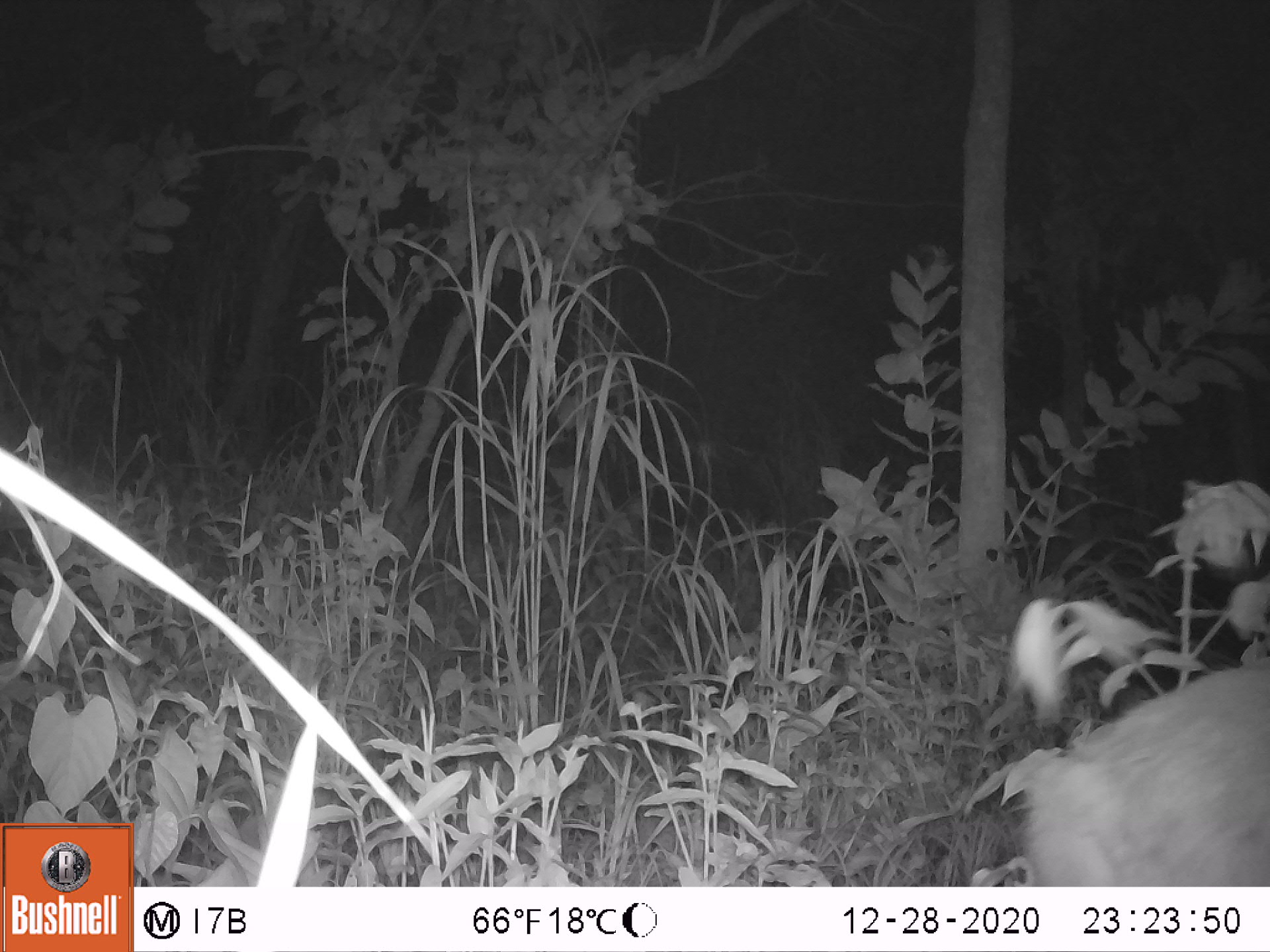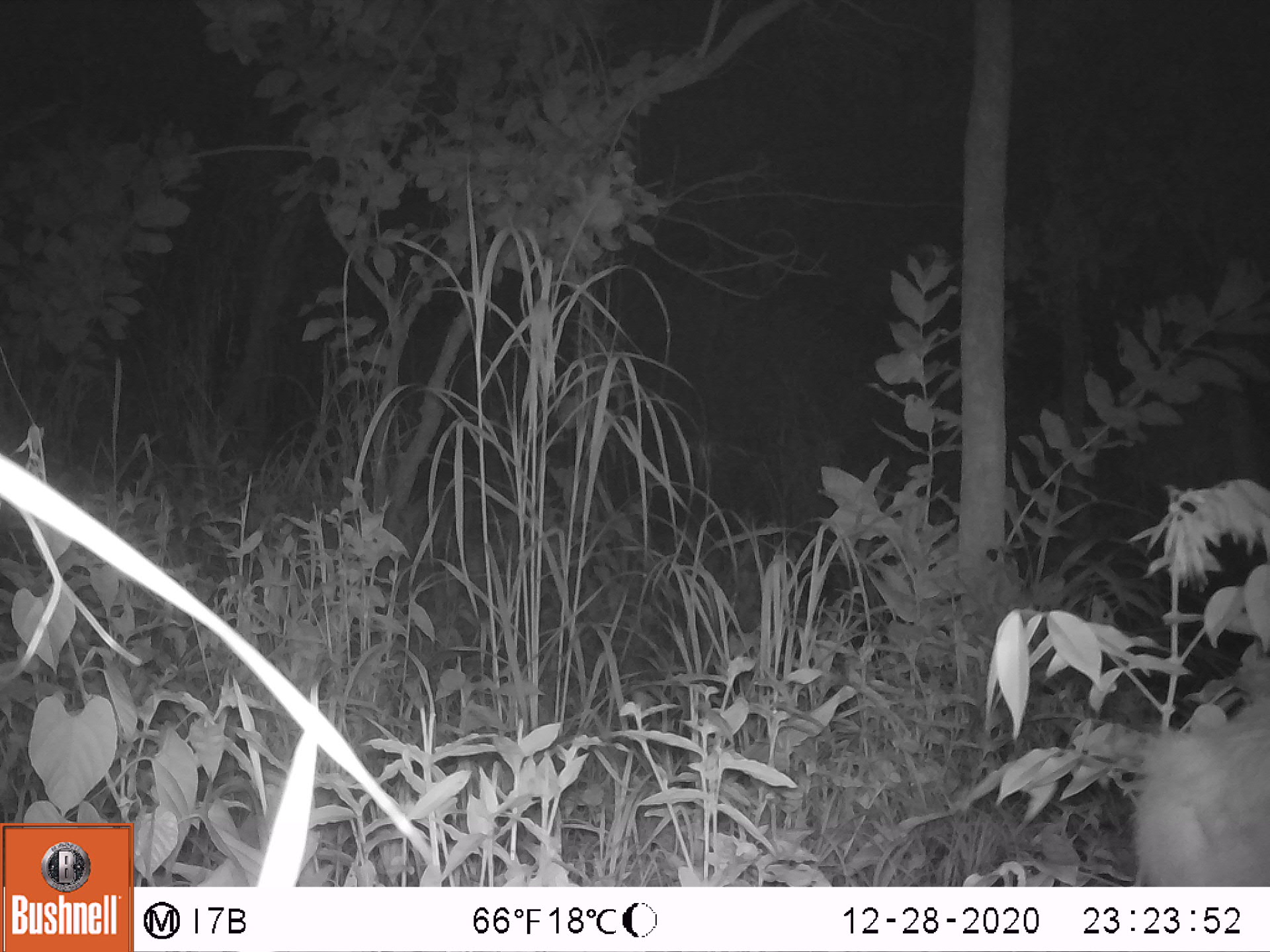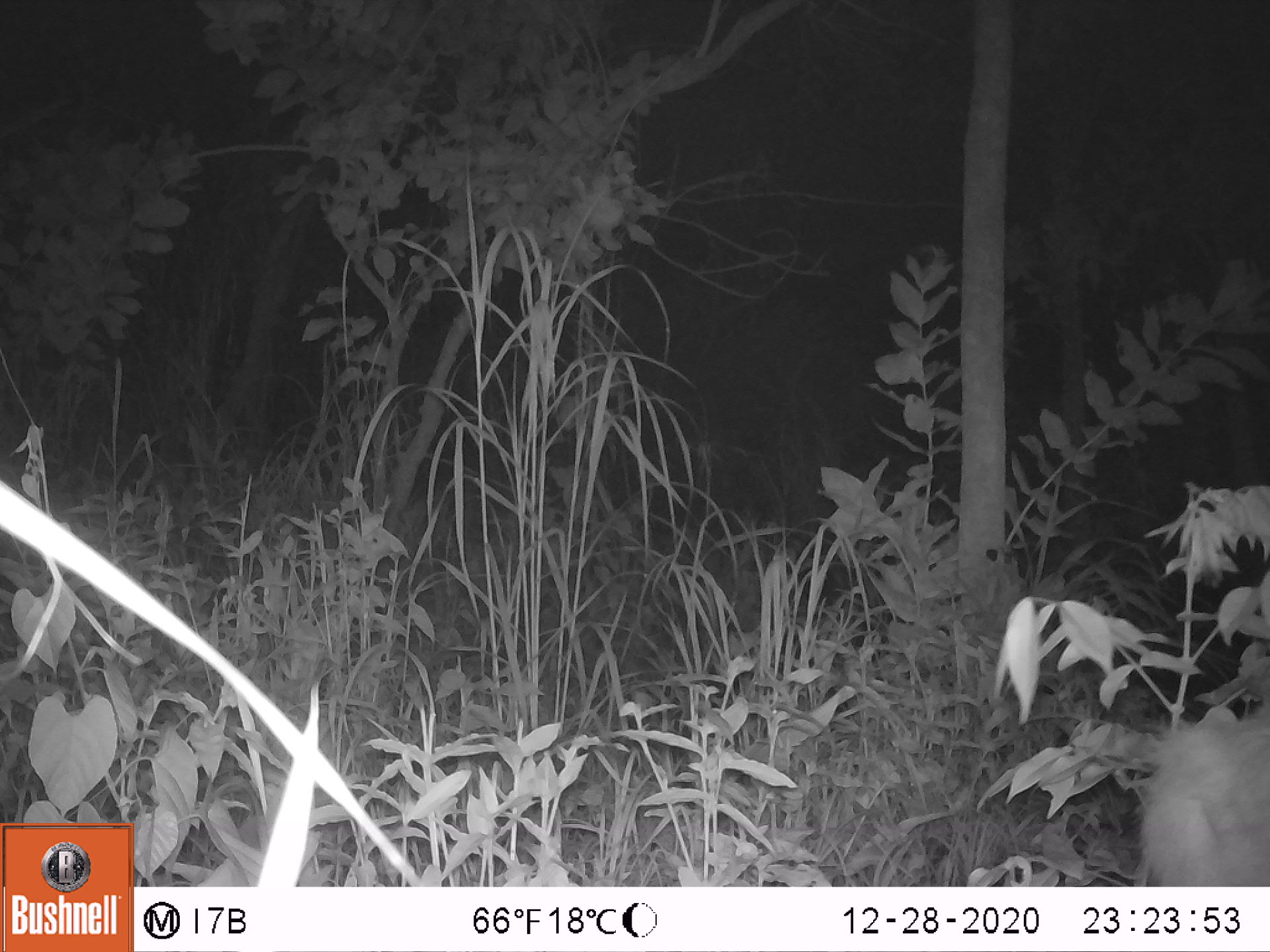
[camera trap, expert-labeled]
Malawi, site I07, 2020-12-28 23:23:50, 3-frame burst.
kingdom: Animalia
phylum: Chordata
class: Mammalia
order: Artiodactyla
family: Bovidae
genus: Tragelaphus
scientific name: Tragelaphus sylvaticus sylvaticus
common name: cape bushbuck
Cape bushbuck (Tragelaphus sylvaticus sylvaticus), count 1.